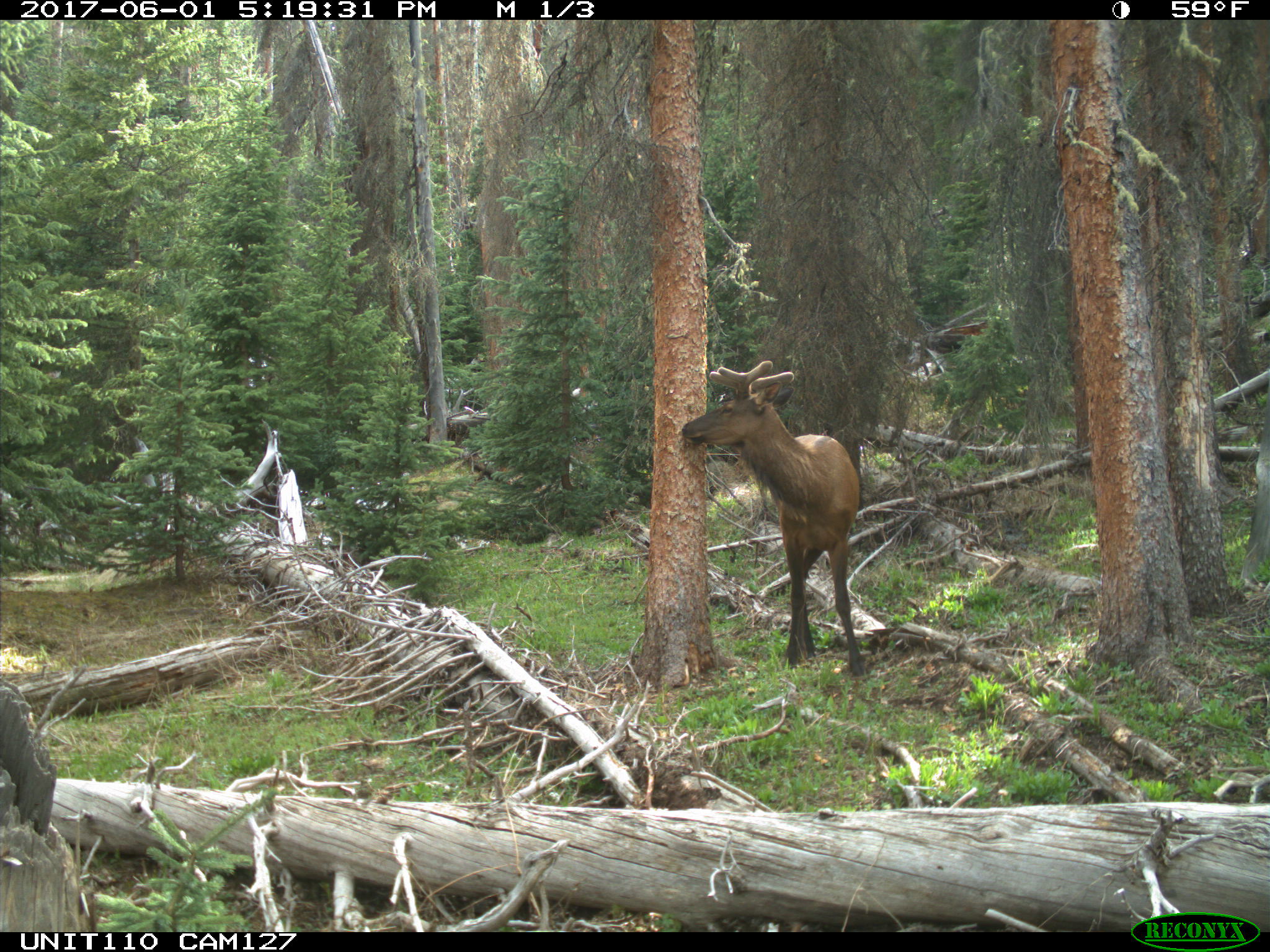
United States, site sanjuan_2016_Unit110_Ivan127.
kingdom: Animalia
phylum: Chordata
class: Mammalia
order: Artiodactyla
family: Cervidae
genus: Cervus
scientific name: Cervus elaphus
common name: red deer